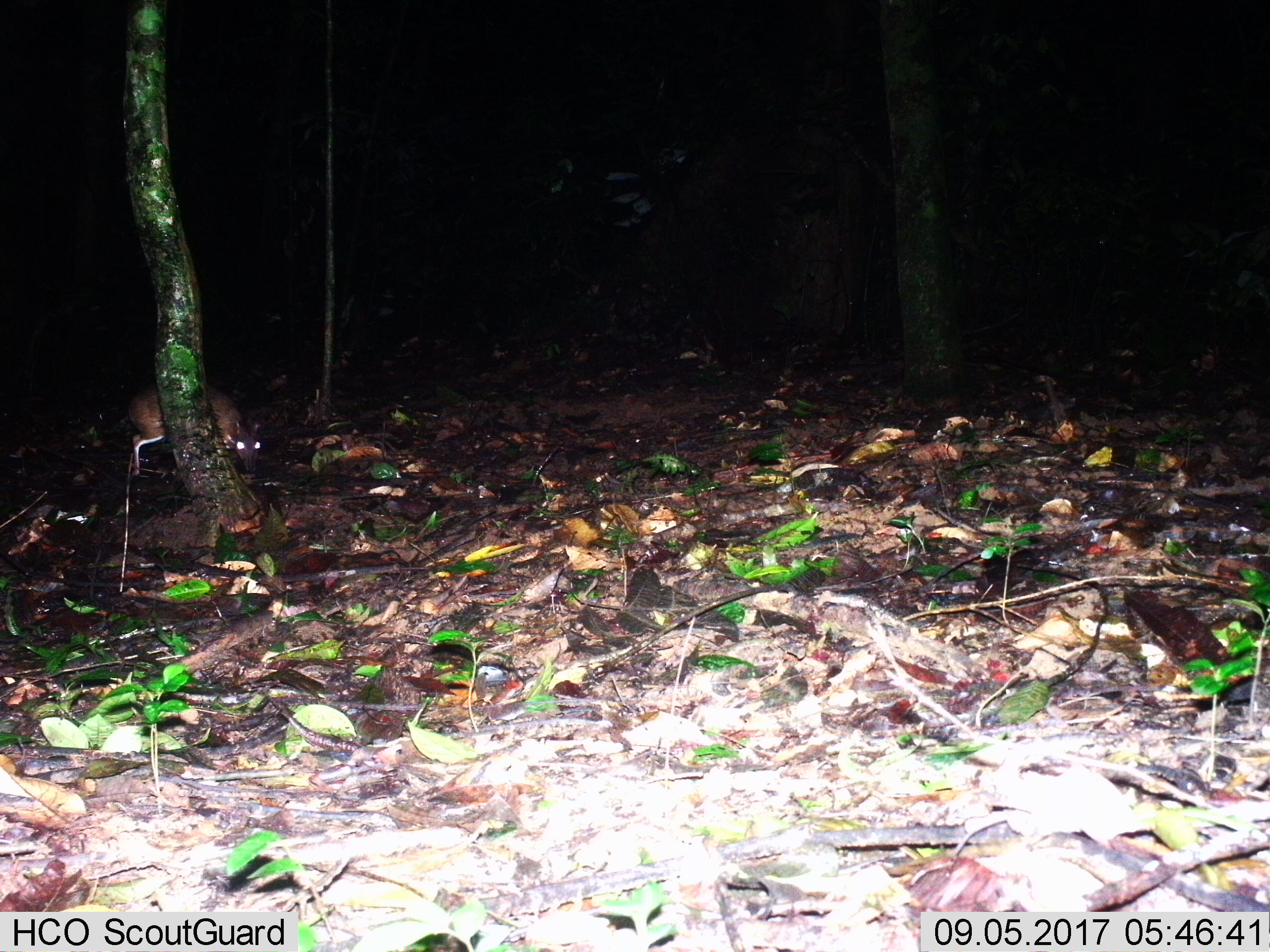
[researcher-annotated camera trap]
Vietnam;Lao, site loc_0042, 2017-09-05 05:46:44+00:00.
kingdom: Animalia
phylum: Chordata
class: Mammalia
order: Artiodactyla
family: Tragulidae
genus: Moschiola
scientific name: Moschiola meminna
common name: chevrotain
Chevrotain (Moschiola meminna). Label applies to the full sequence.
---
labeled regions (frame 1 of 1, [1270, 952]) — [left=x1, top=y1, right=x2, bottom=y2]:
chevrotain: [left=127, top=382, right=264, bottom=476]